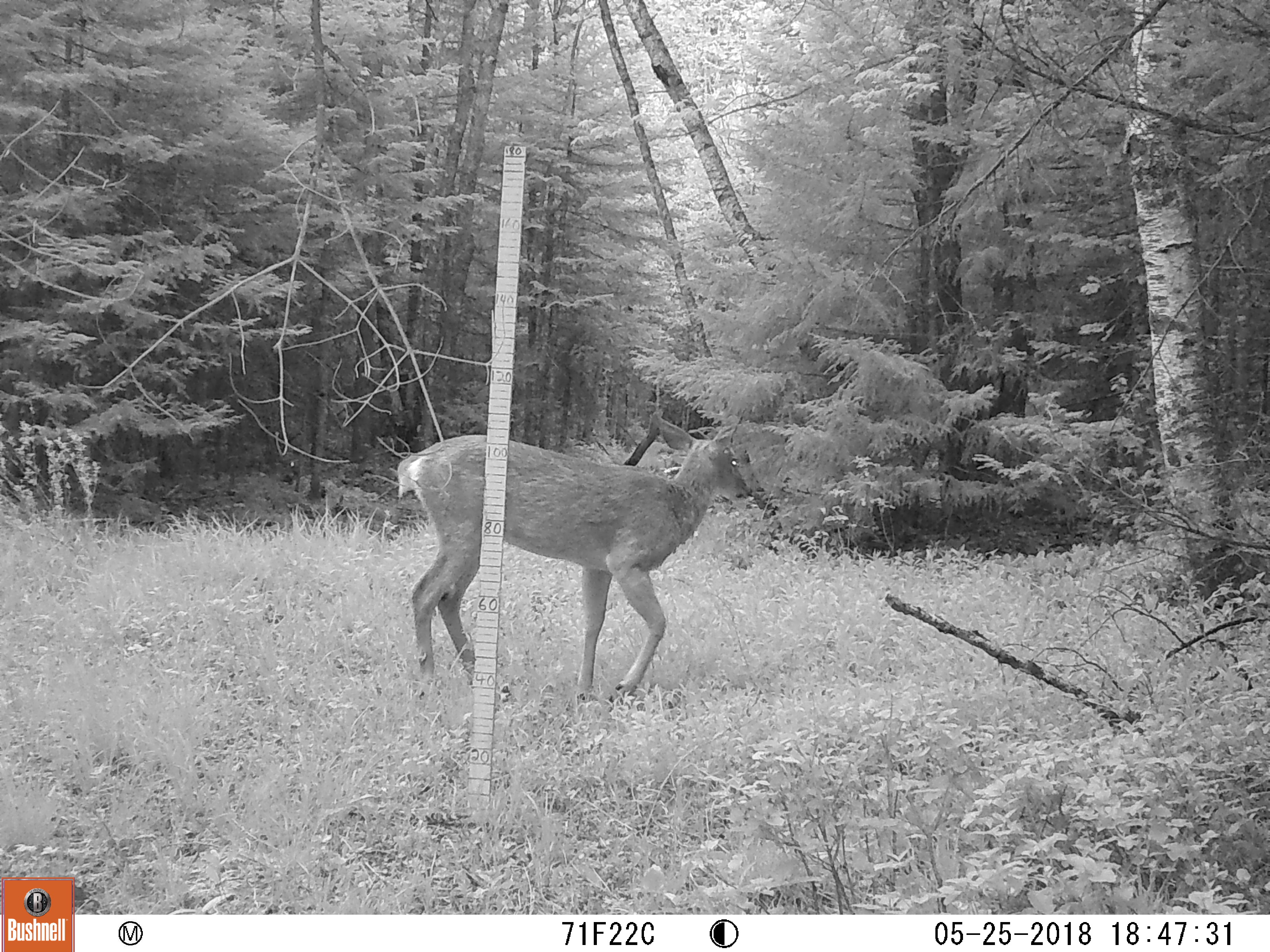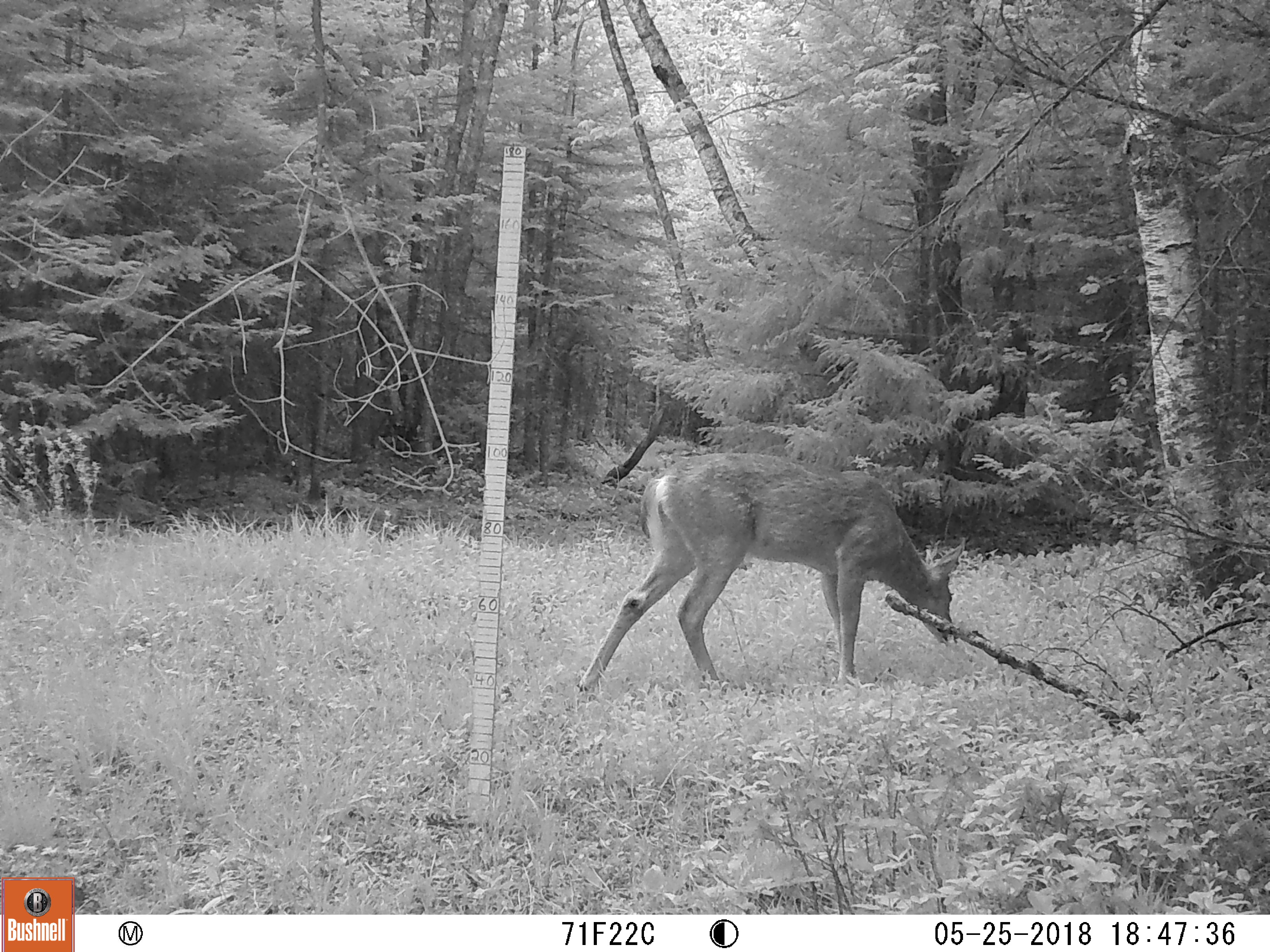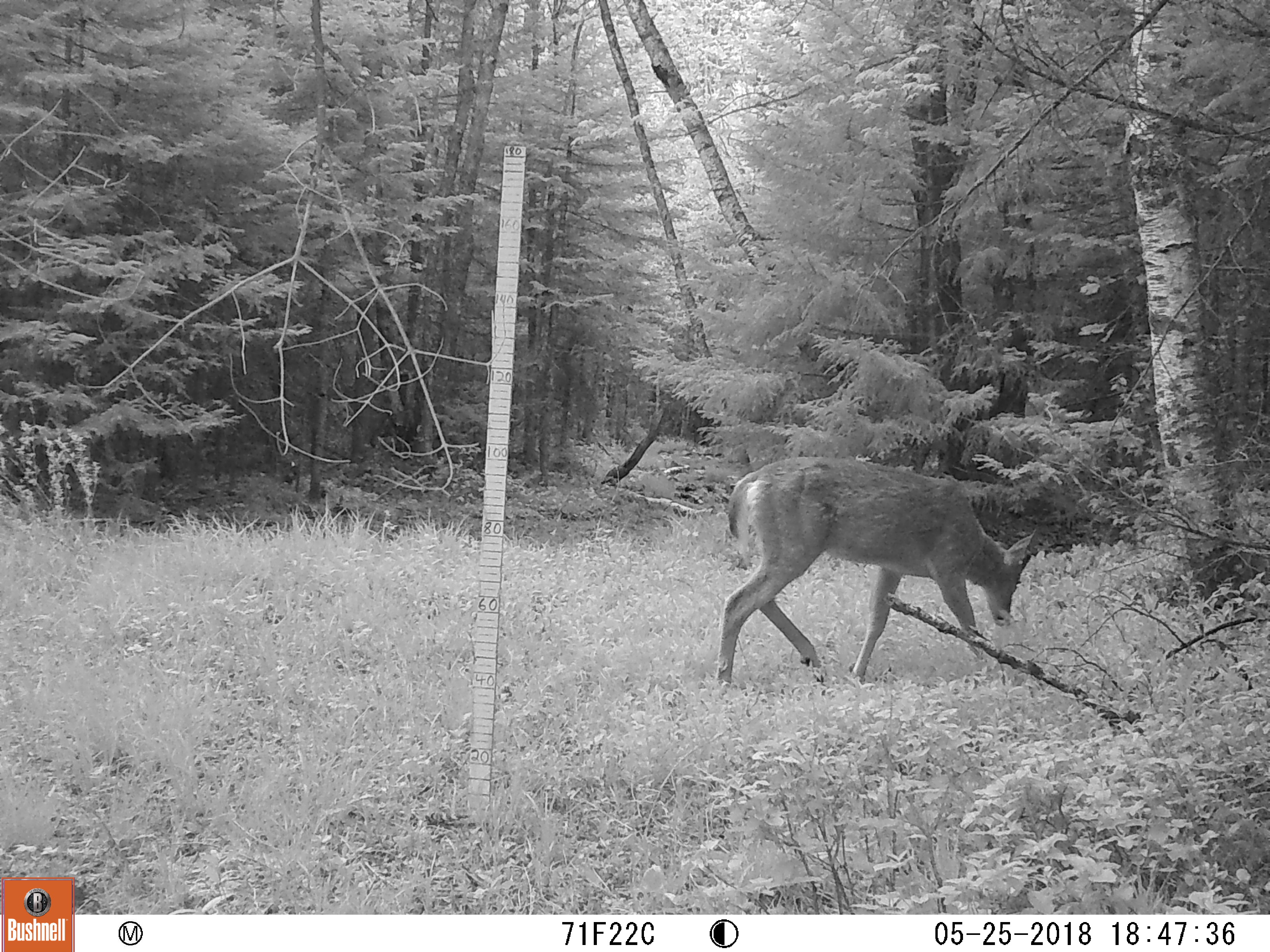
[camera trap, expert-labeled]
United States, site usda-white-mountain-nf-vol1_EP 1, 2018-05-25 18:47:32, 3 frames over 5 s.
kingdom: Animalia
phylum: Chordata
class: Mammalia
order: Artiodactyla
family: Cervidae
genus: Odocoileus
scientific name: Odocoileus virginianus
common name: white-tailed deer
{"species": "white-tailed deer (Odocoileus virginianus)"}